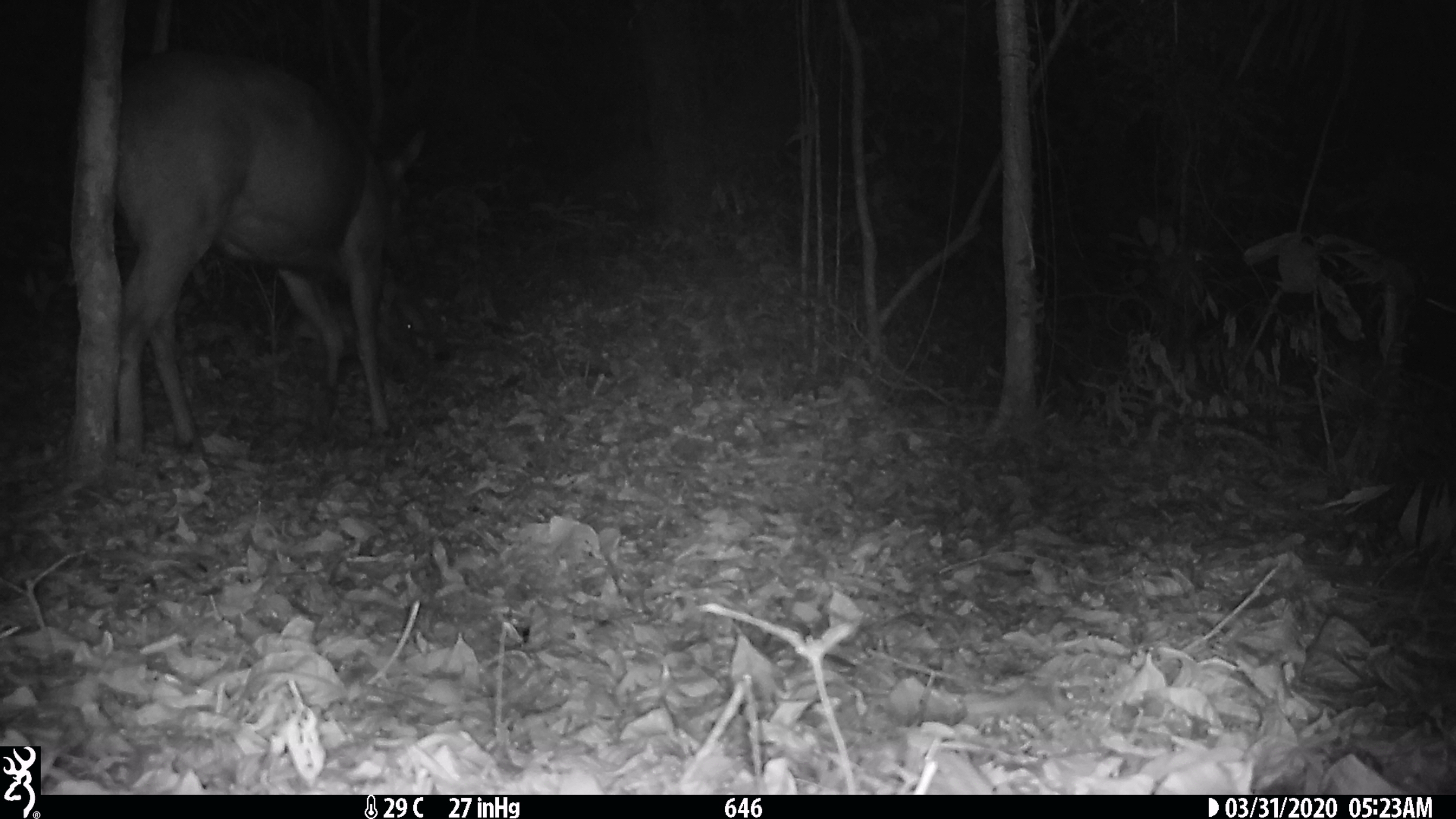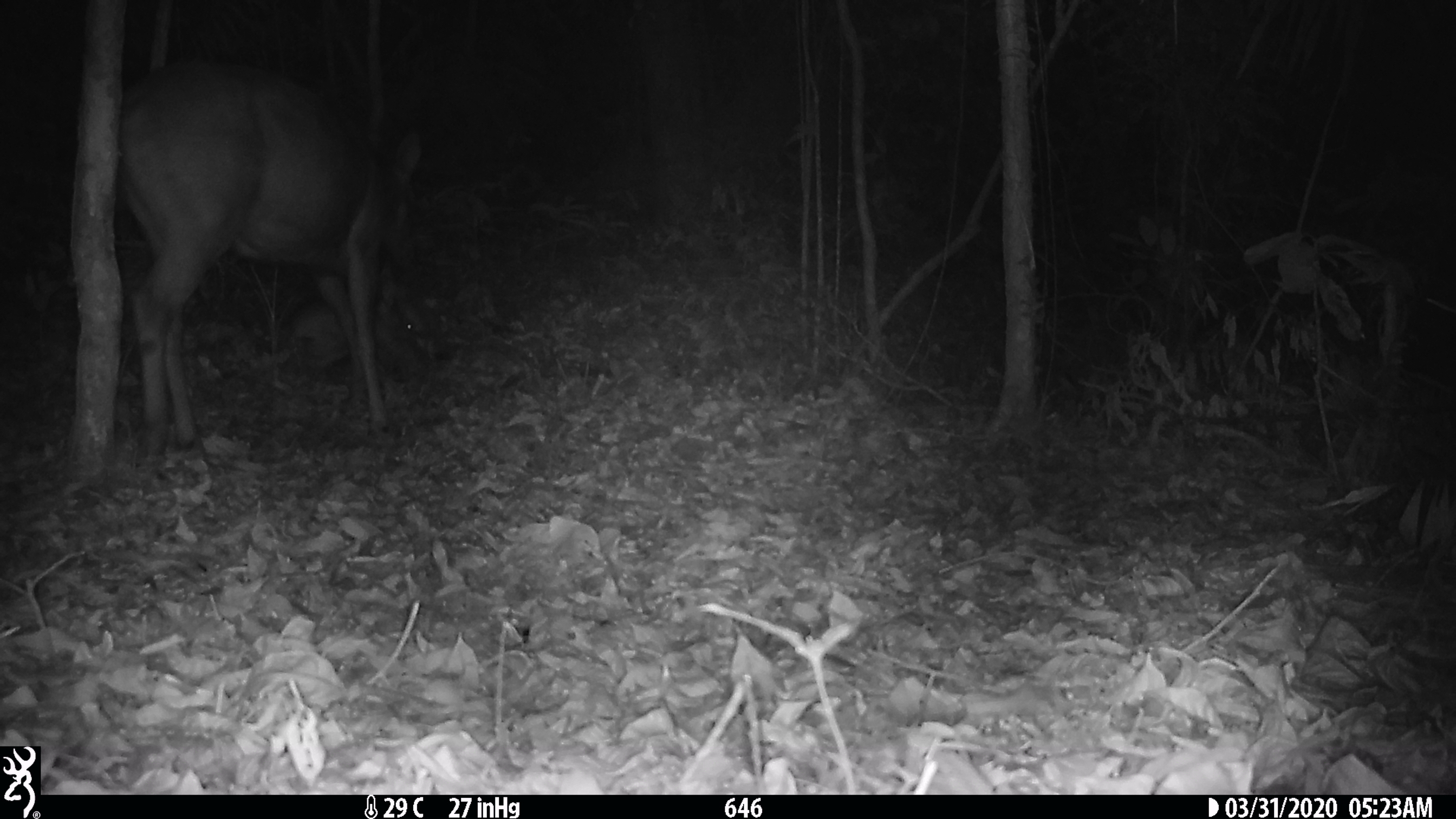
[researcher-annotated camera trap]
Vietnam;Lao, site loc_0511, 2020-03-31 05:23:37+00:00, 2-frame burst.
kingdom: Animalia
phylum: Chordata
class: Mammalia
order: Artiodactyla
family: Cervidae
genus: Rusa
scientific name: Rusa unicolor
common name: sambar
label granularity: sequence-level